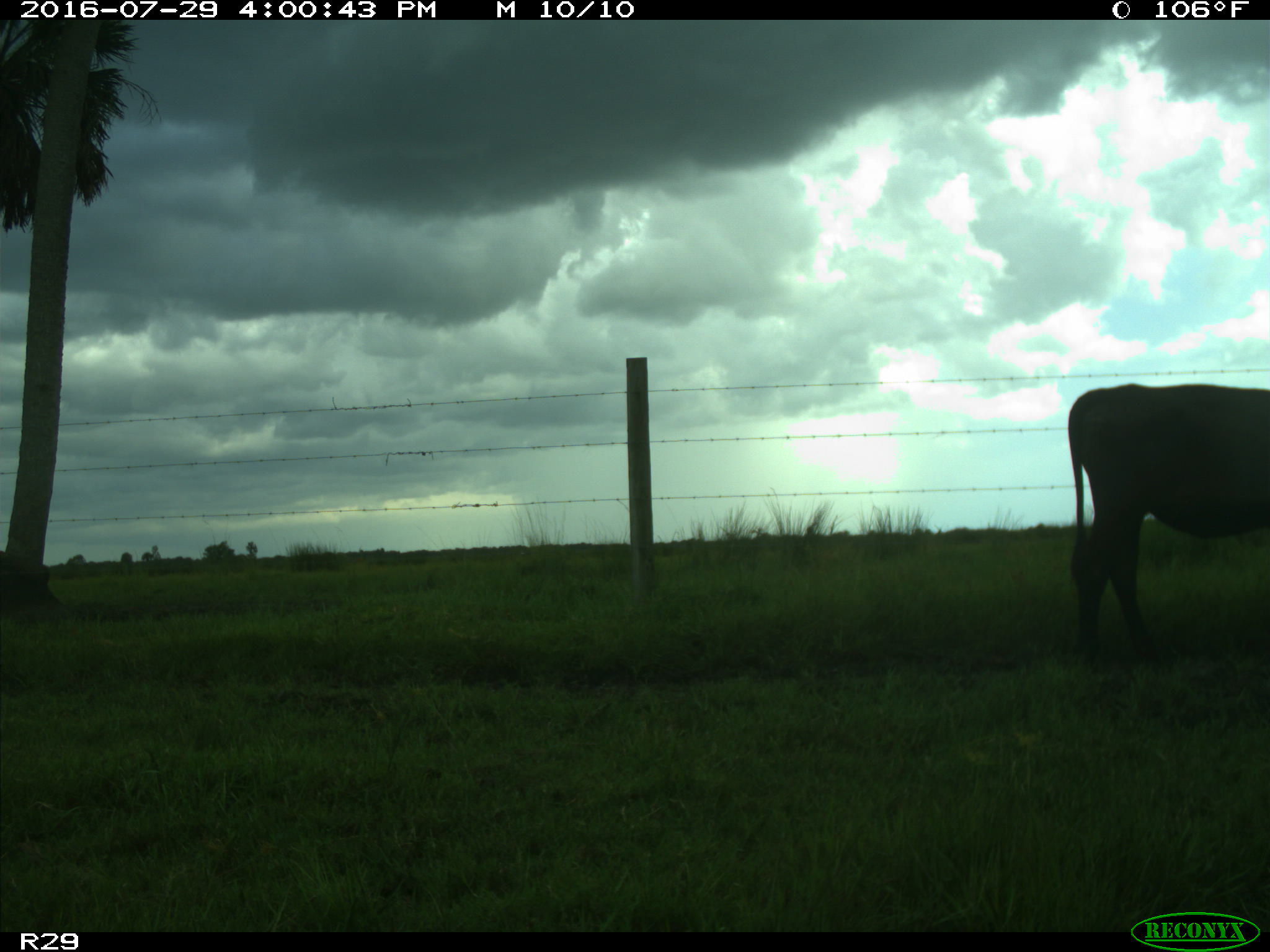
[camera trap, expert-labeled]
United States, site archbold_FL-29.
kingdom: Animalia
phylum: Chordata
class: Mammalia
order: Artiodactyla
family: Bovidae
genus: Bos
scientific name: Bos taurus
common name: domestic cow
Bos taurus (domestic cow).